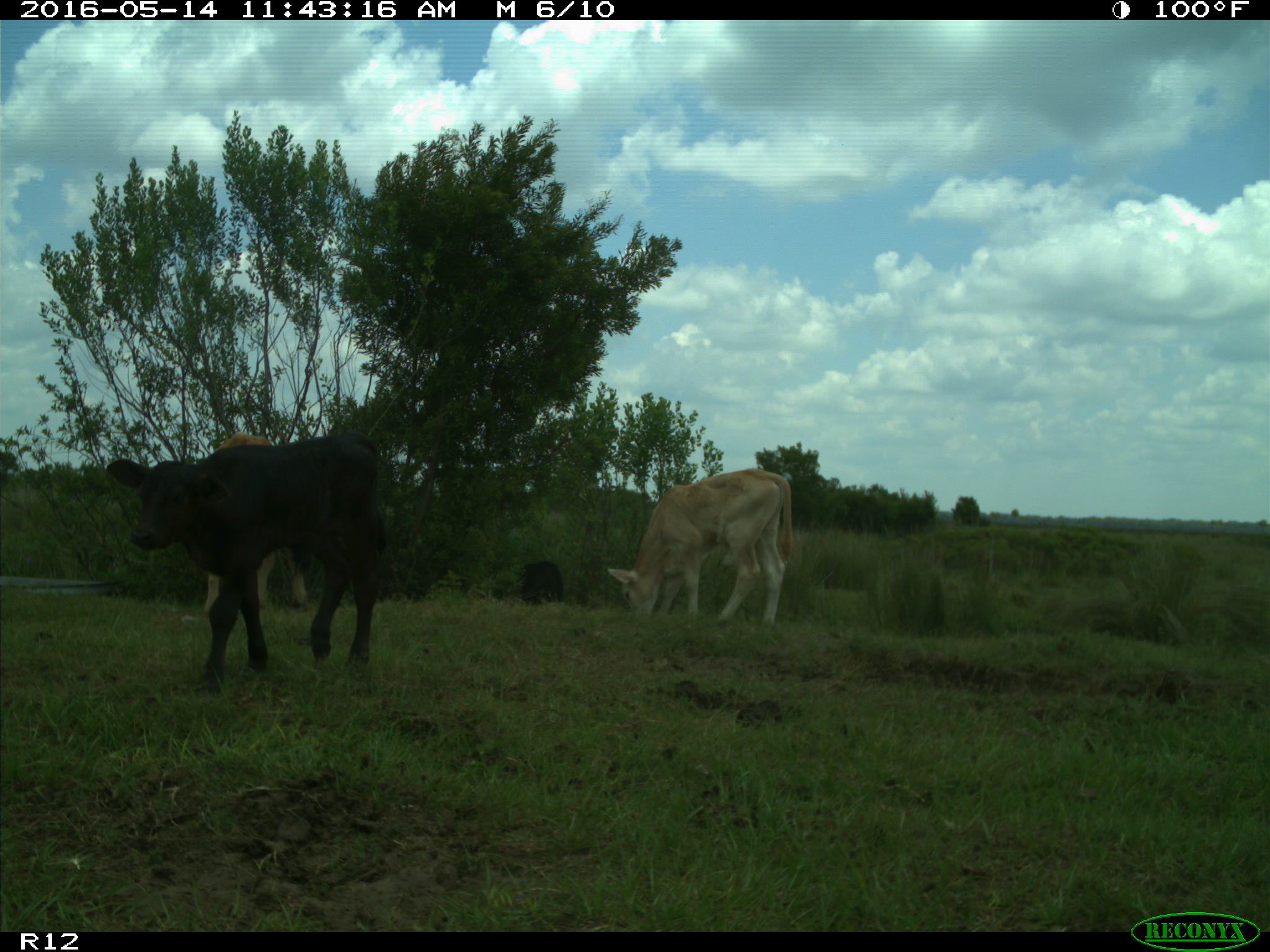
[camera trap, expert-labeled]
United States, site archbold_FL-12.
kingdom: Animalia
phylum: Chordata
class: Mammalia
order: Artiodactyla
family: Bovidae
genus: Bos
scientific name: Bos taurus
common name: domestic cow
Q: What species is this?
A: Bos taurus (domestic cow).